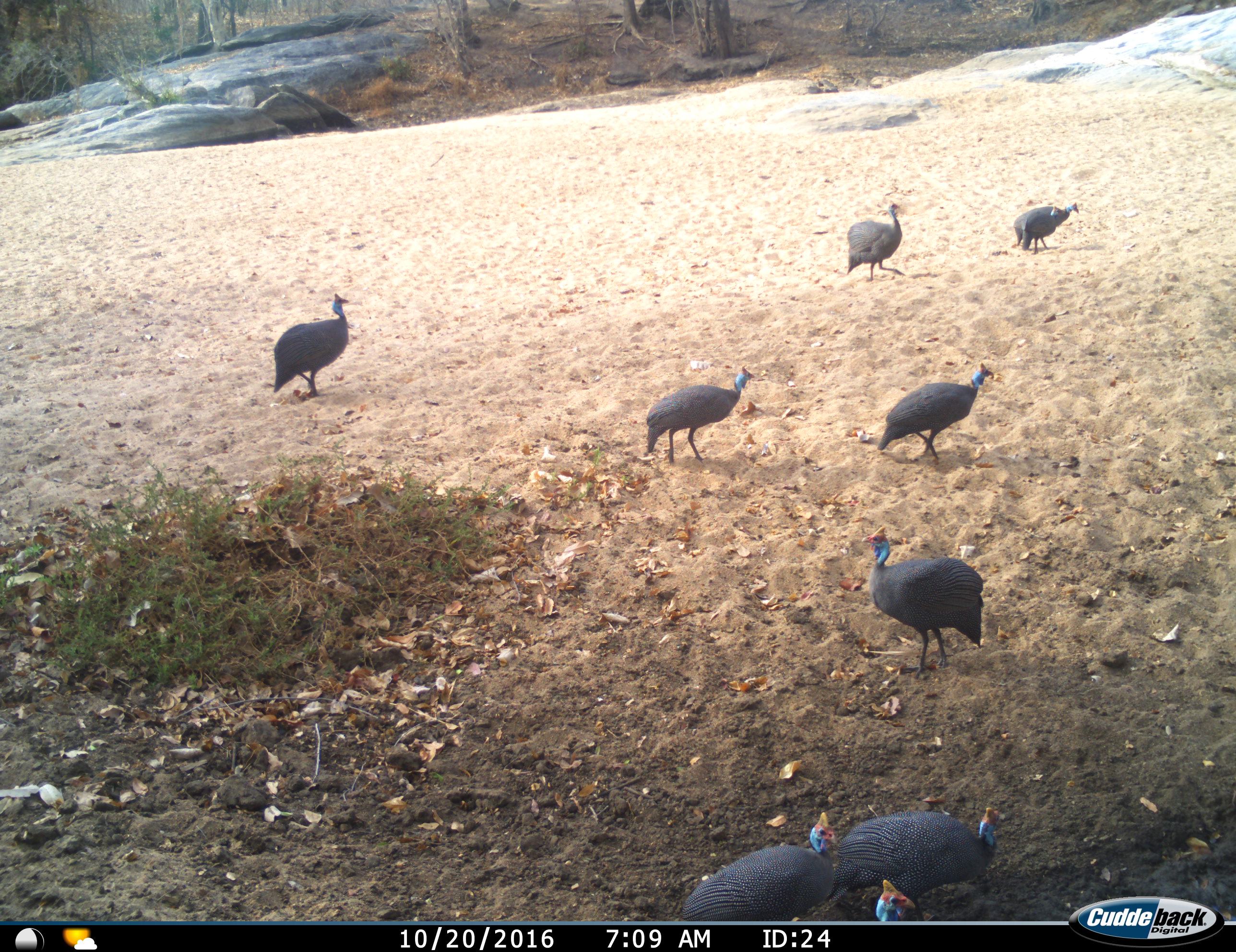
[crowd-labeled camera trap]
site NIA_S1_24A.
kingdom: Animalia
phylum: Chordata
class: Aves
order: Galliformes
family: Numididae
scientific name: Numididae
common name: guineafowl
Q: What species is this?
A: Guineafowl (Numididae).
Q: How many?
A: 9.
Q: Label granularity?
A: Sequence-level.